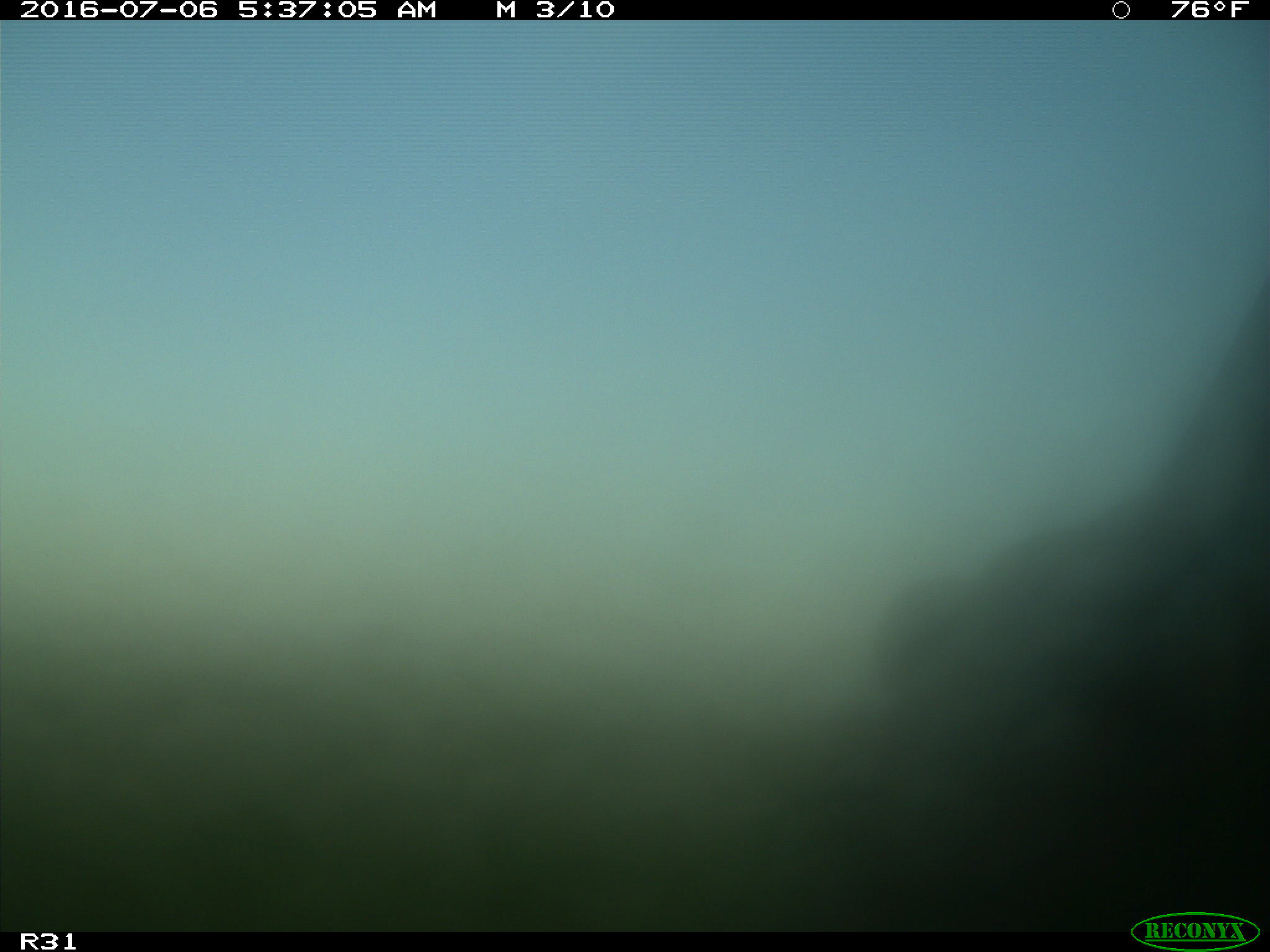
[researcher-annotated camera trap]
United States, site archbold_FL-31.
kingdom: Animalia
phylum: Chordata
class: Mammalia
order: Artiodactyla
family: Bovidae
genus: Bos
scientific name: Bos taurus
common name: domestic cow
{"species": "Bos taurus (domestic cow)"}